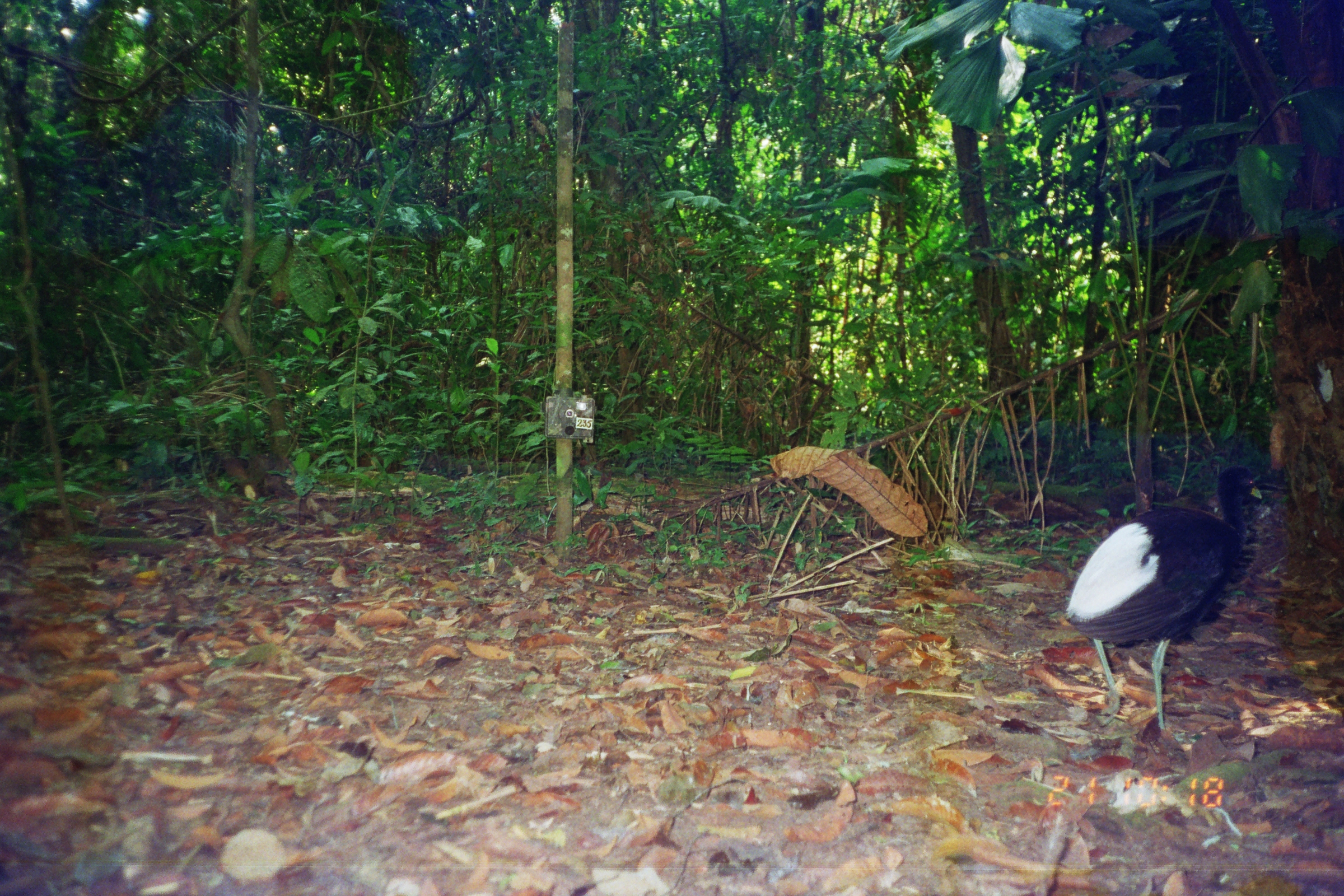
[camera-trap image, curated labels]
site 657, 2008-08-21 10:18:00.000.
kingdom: Animalia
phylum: Chordata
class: Aves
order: Gruiformes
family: Psophiidae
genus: Psophia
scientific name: Psophia leucoptera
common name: pale-winged trumpeter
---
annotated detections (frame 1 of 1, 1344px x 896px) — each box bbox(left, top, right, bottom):
psophia leucoptera: bbox(1064, 465, 1263, 730)